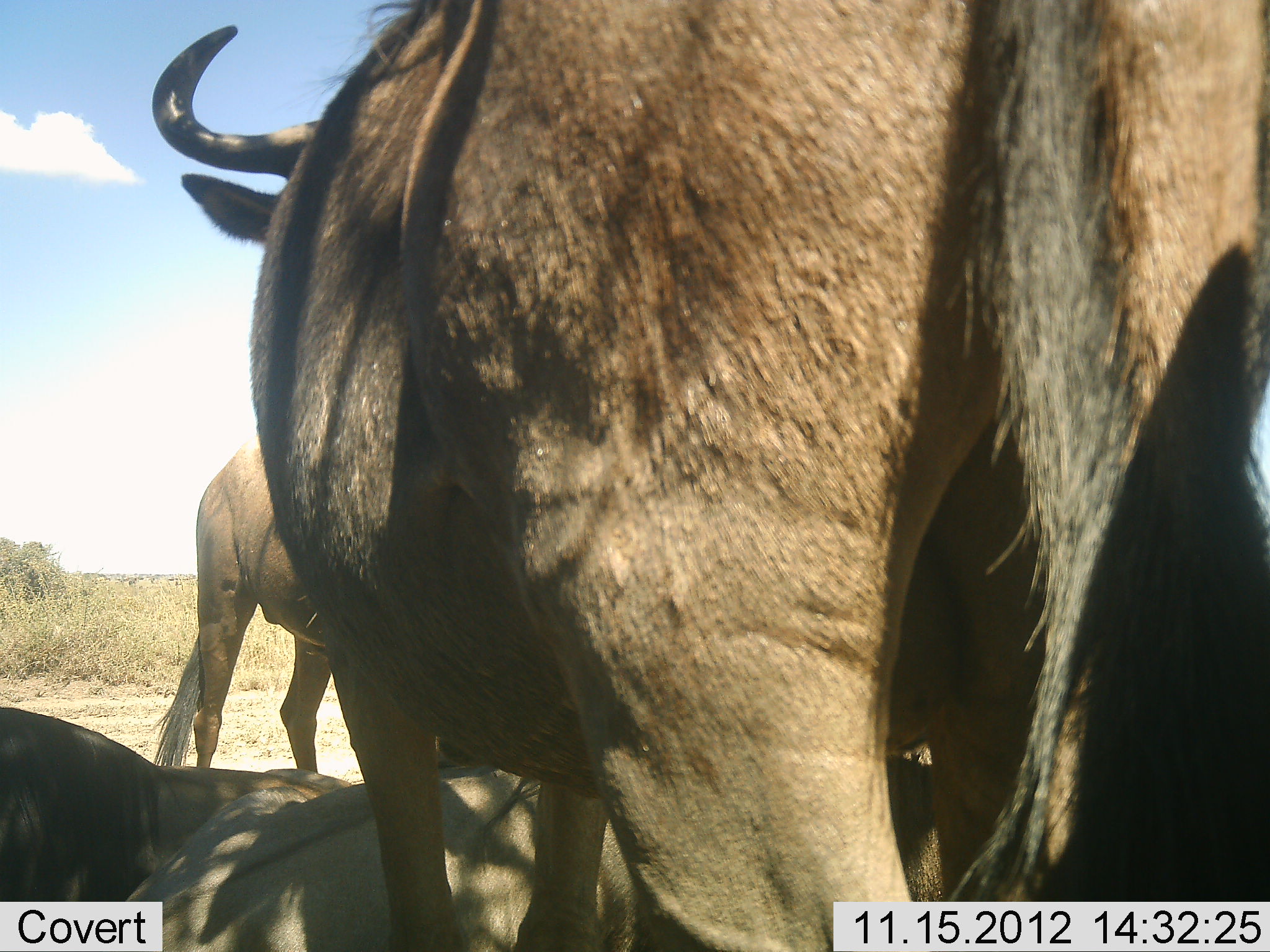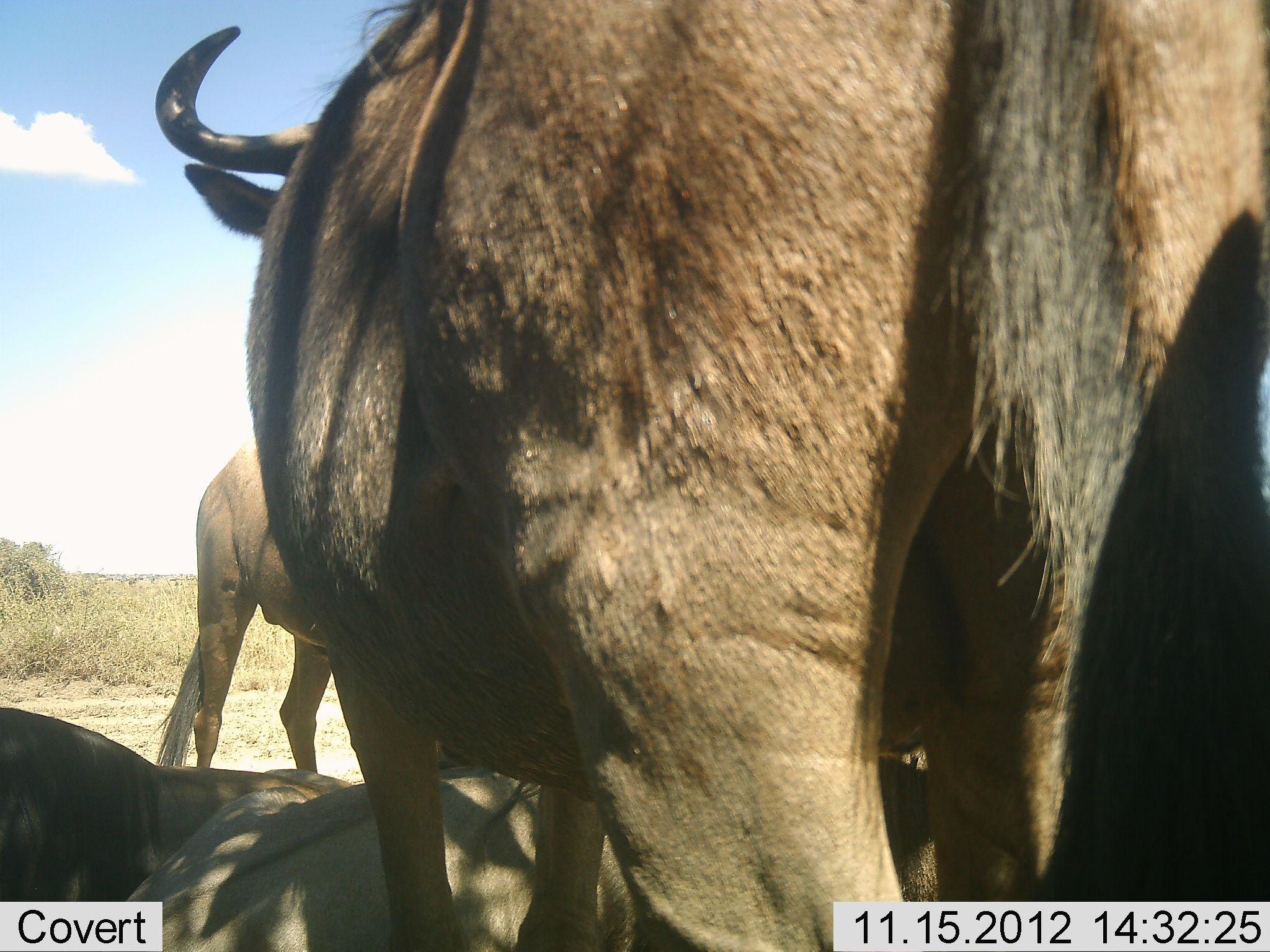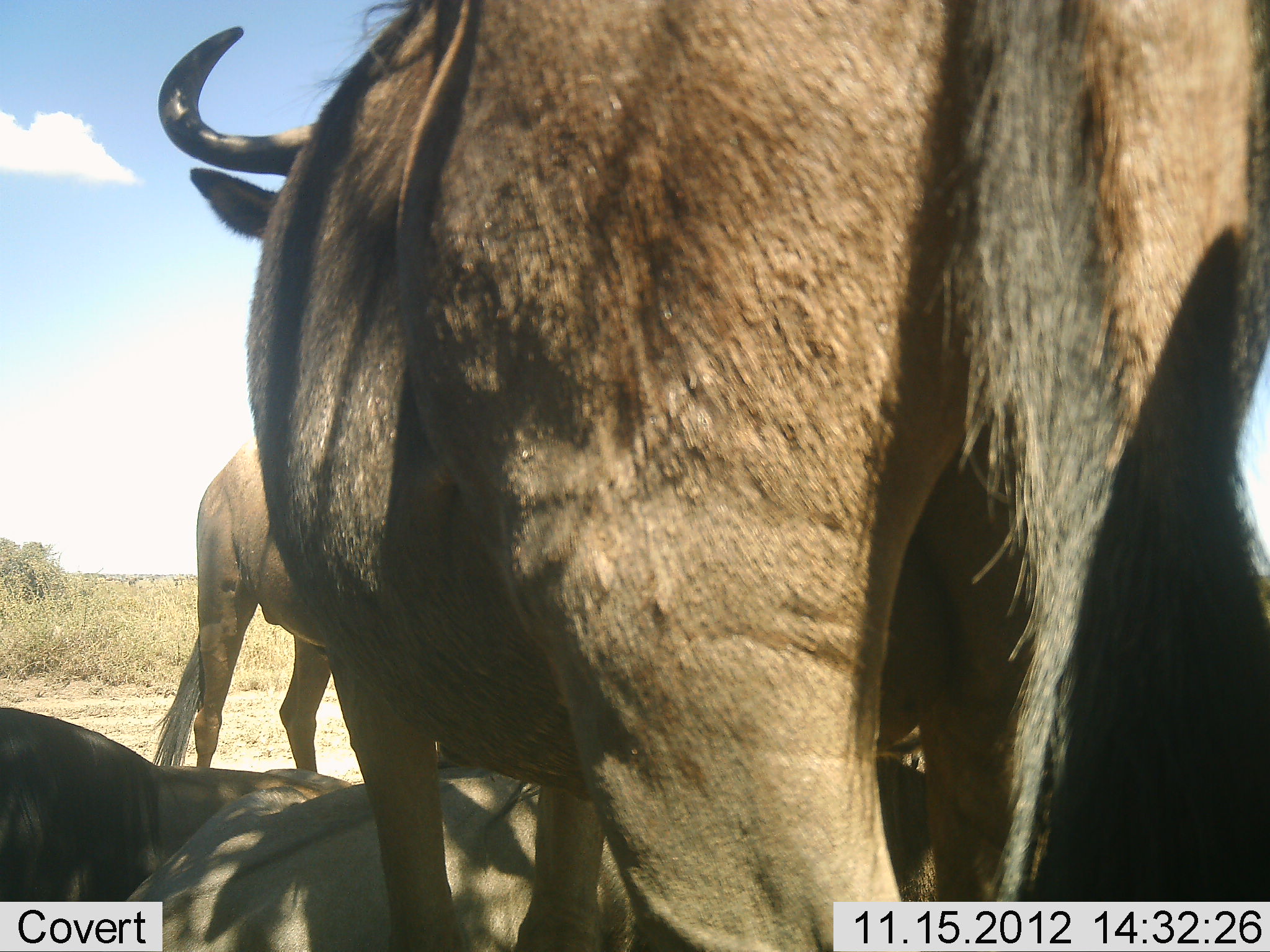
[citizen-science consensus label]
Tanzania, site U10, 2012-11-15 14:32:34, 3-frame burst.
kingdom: Animalia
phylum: Chordata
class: Mammalia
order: Artiodactyla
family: Bovidae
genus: Connochaetes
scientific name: Connochaetes taurinus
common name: blue wildebeest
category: wildebeest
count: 4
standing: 70%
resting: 50%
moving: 20%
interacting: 0%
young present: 0%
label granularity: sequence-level